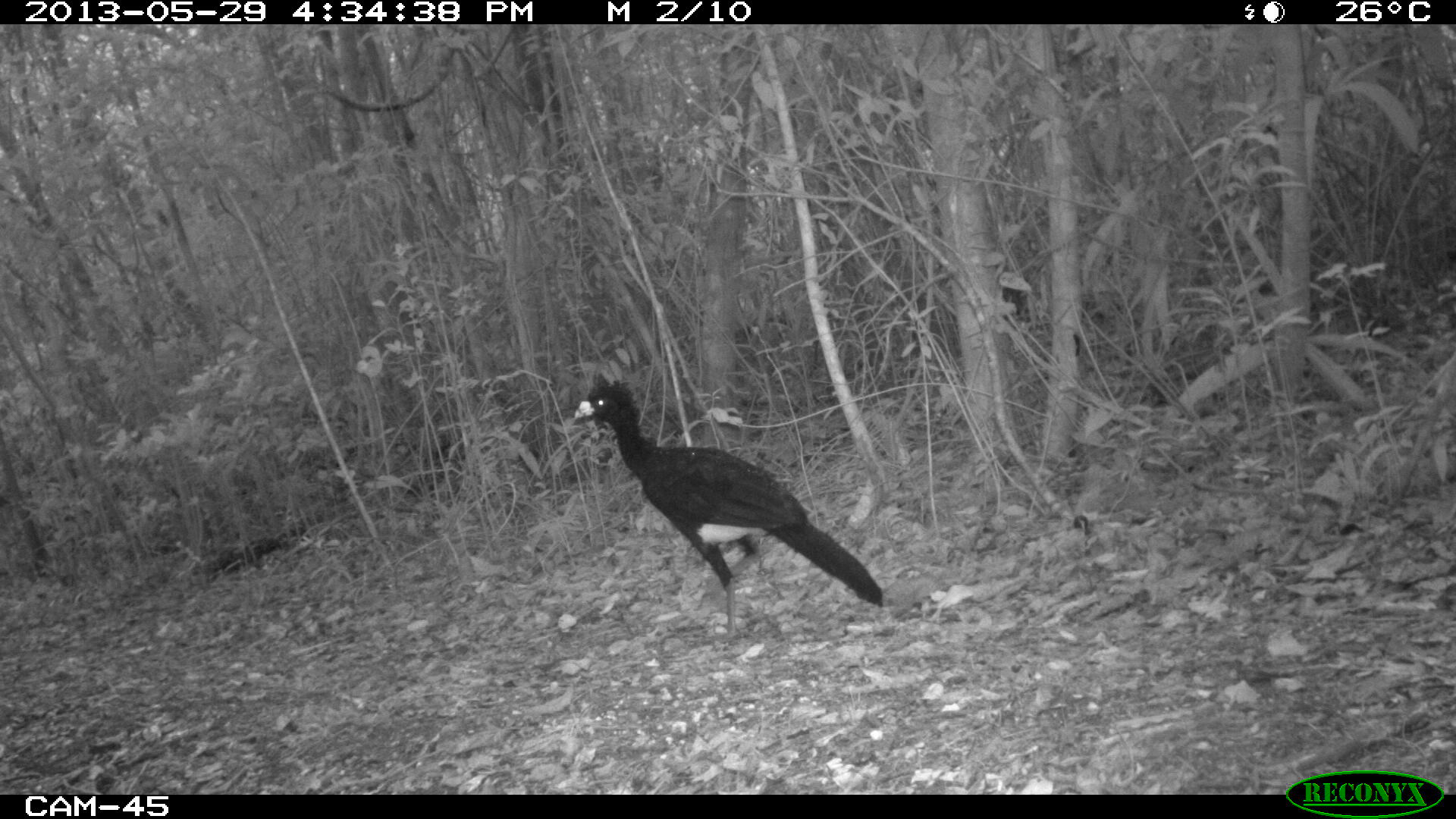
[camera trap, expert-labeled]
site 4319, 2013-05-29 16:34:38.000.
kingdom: Animalia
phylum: Chordata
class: Aves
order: Galliformes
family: Cracidae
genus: Crax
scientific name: Crax rubra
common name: great curassow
Crax rubra (great curassow), count 1, sex male.